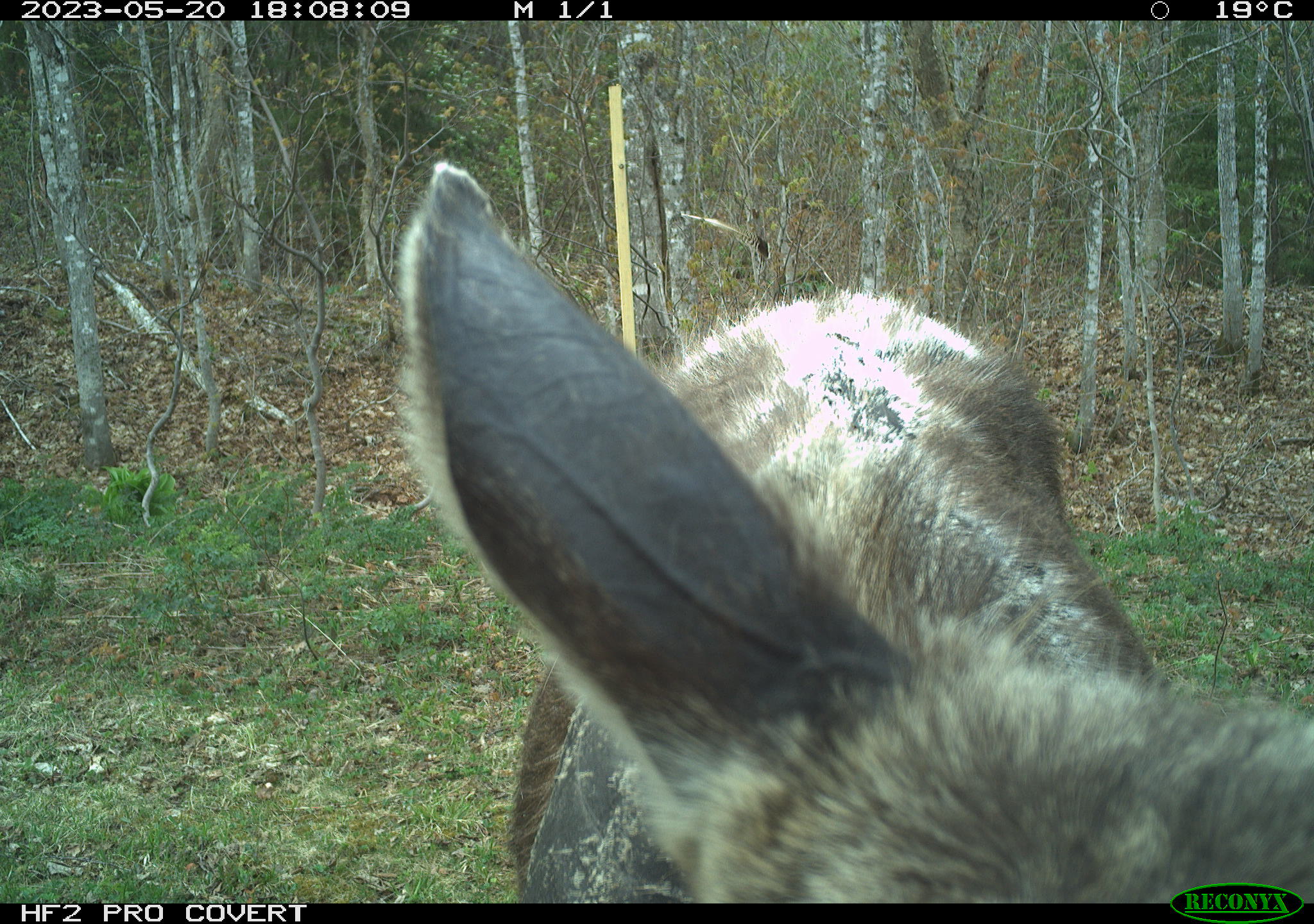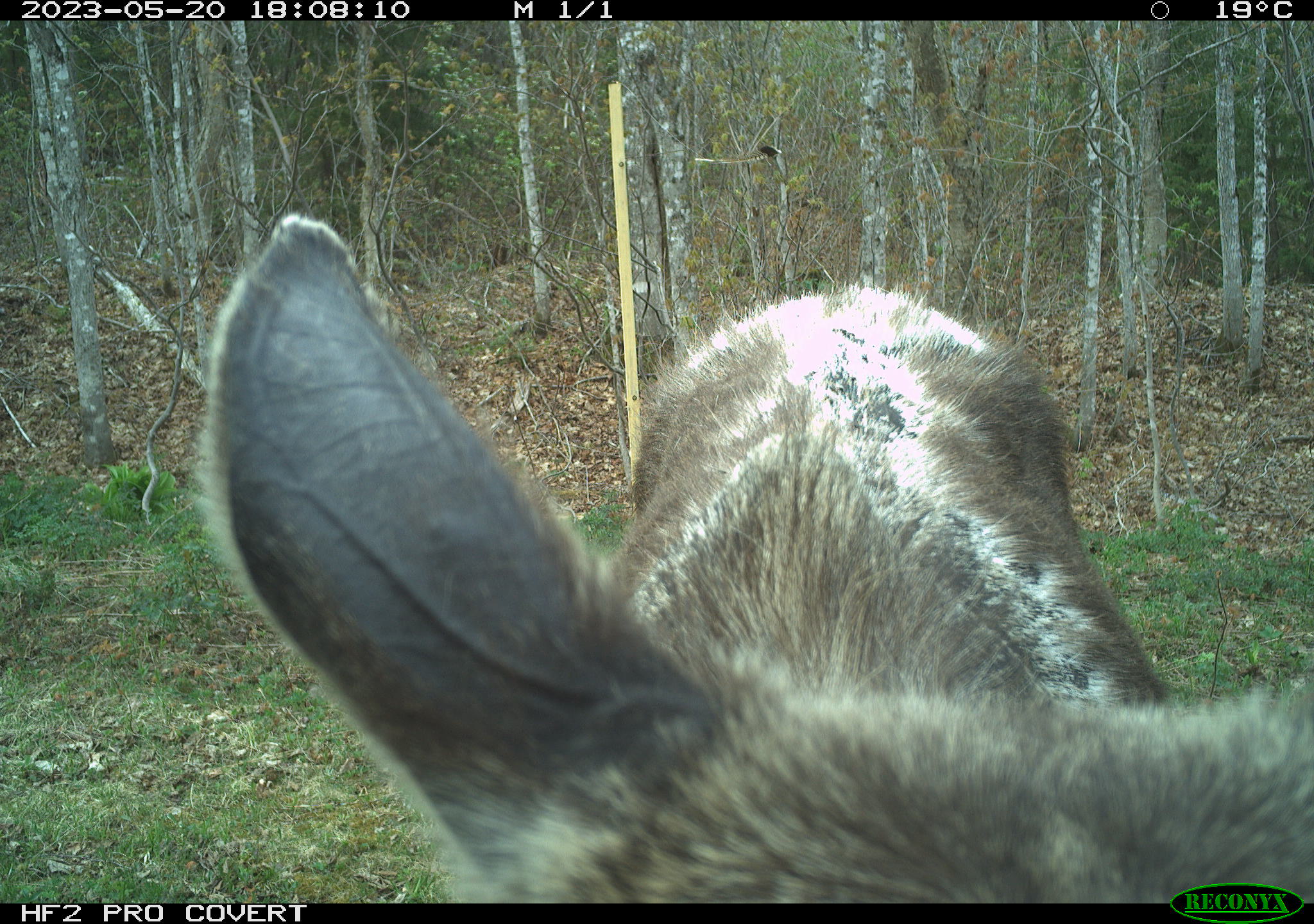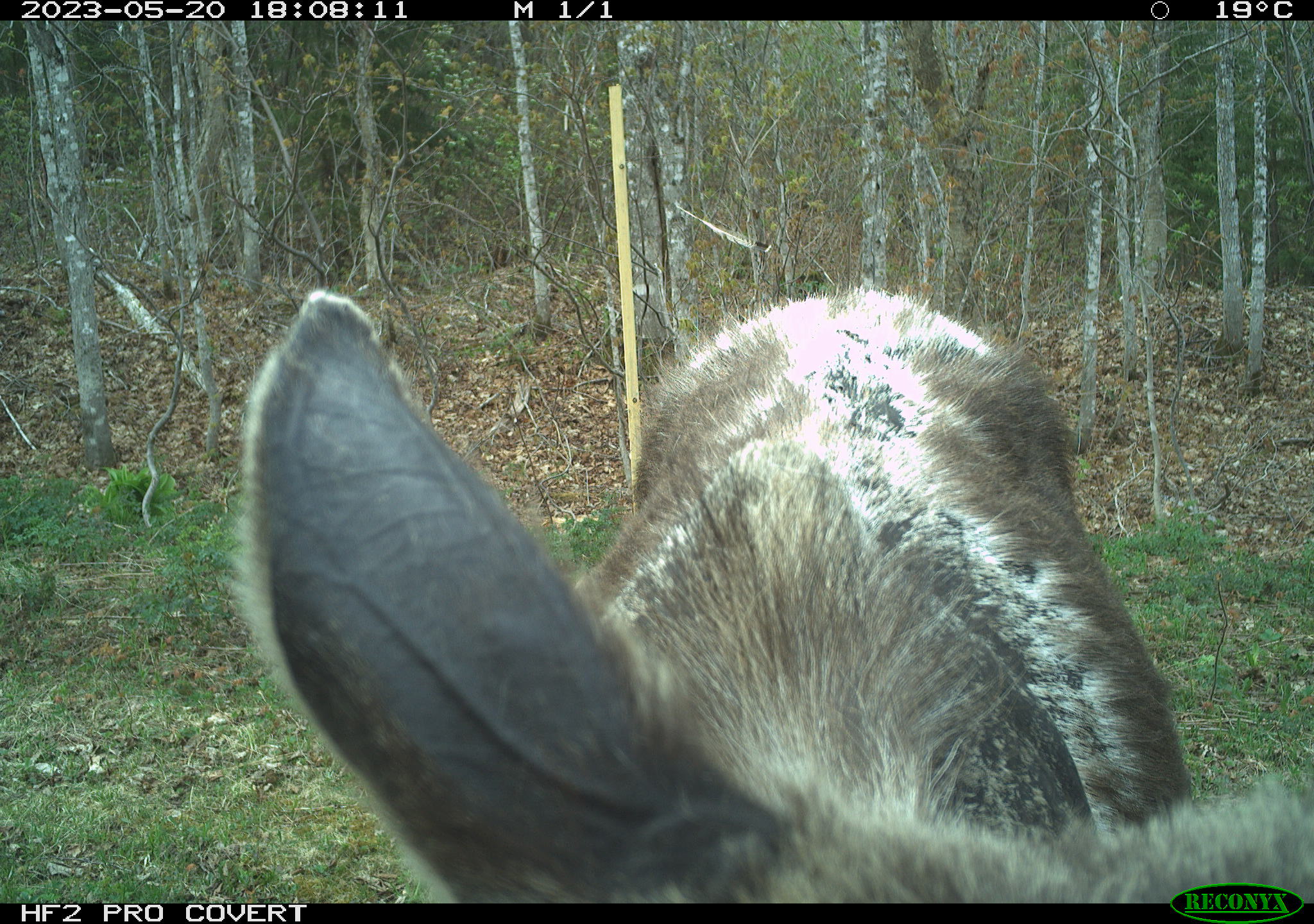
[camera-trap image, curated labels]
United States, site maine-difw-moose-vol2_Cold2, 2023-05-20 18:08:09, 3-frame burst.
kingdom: Animalia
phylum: Chordata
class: Mammalia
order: Artiodactyla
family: Cervidae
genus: Alces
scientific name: Alces alces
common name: moose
Moose (Alces alces).